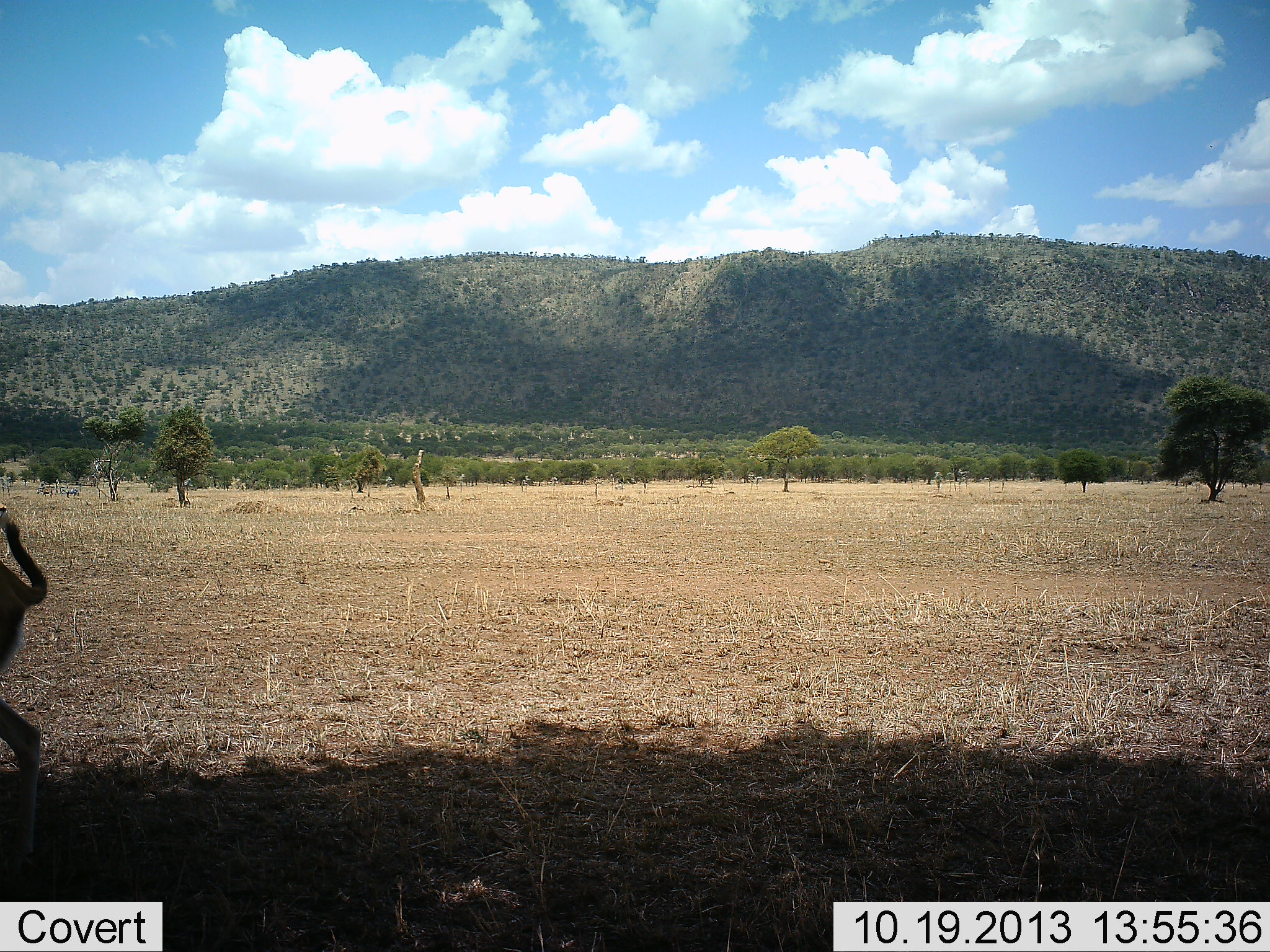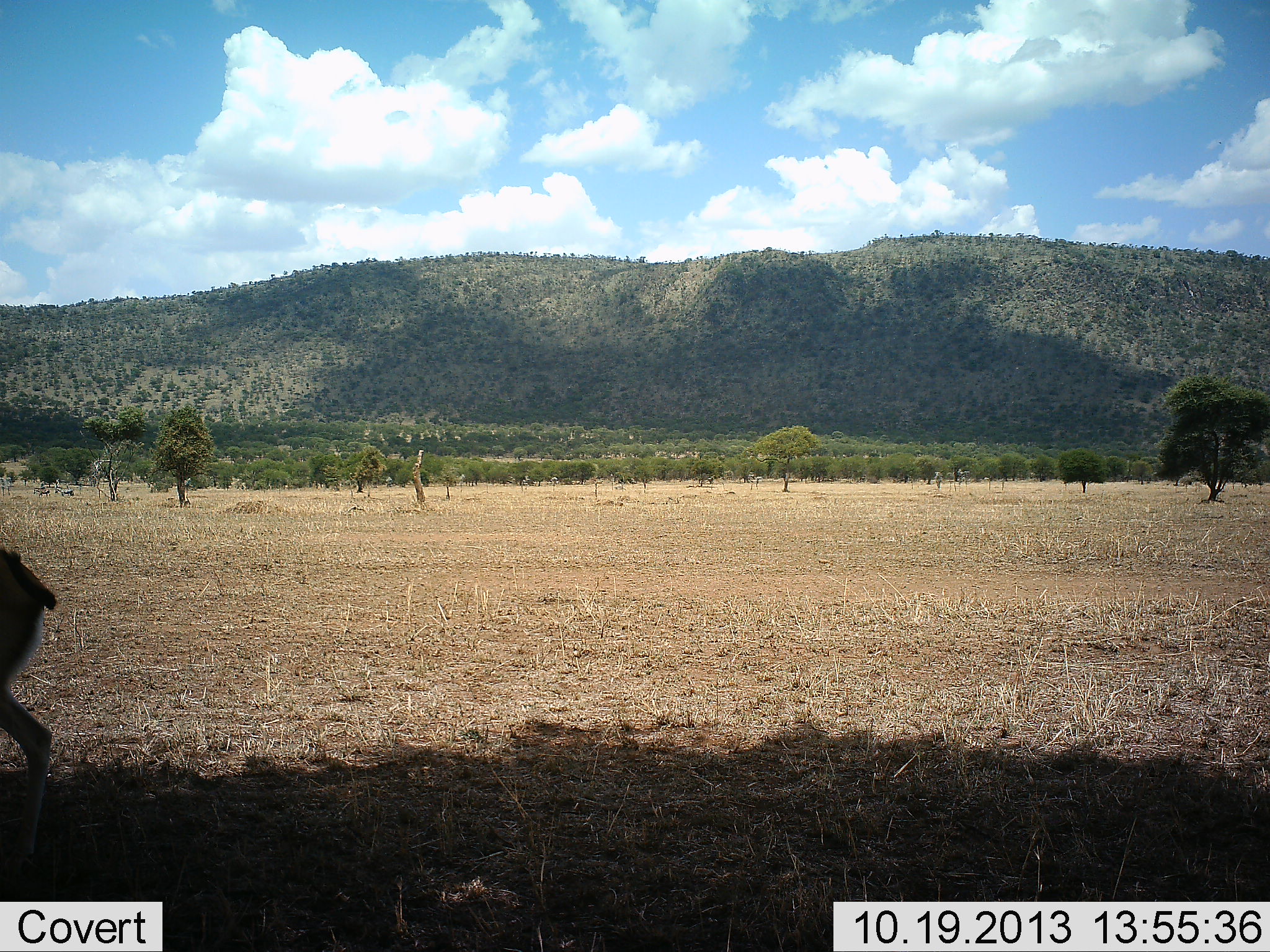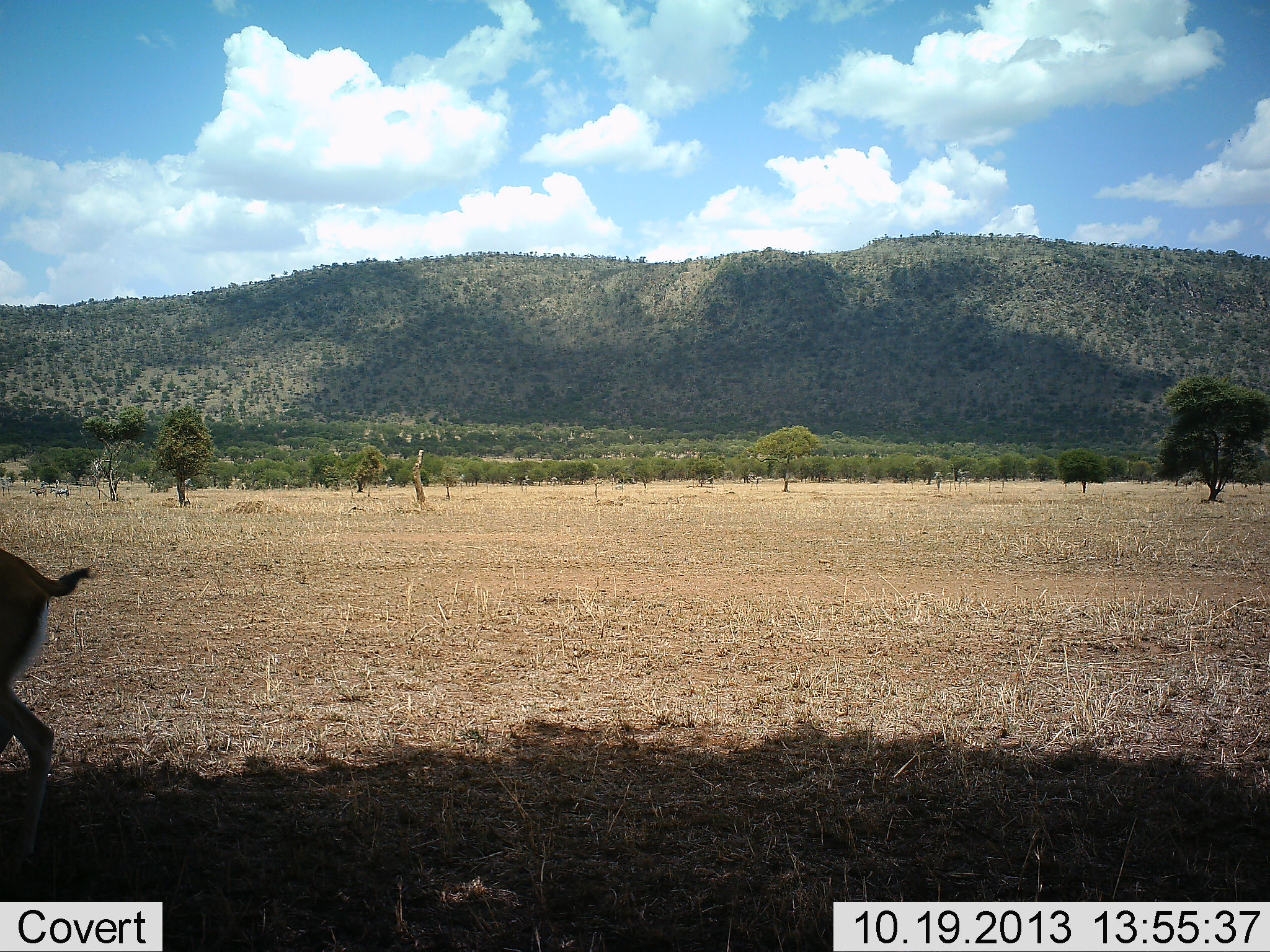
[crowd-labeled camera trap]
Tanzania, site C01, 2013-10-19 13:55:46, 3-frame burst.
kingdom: Animalia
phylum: Chordata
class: Mammalia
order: Artiodactyla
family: Bovidae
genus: Eudorcas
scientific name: Eudorcas thomsonii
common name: thomson's gazelle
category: gazellethomsons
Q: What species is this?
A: Gazellethomsons (thomson's gazelle) (Eudorcas thomsonii).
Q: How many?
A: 1.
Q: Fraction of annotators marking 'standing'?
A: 80%.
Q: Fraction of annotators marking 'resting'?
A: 0%.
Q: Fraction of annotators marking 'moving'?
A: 20%.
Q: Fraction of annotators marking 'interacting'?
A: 0%.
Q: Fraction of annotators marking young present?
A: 10%.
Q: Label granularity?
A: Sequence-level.